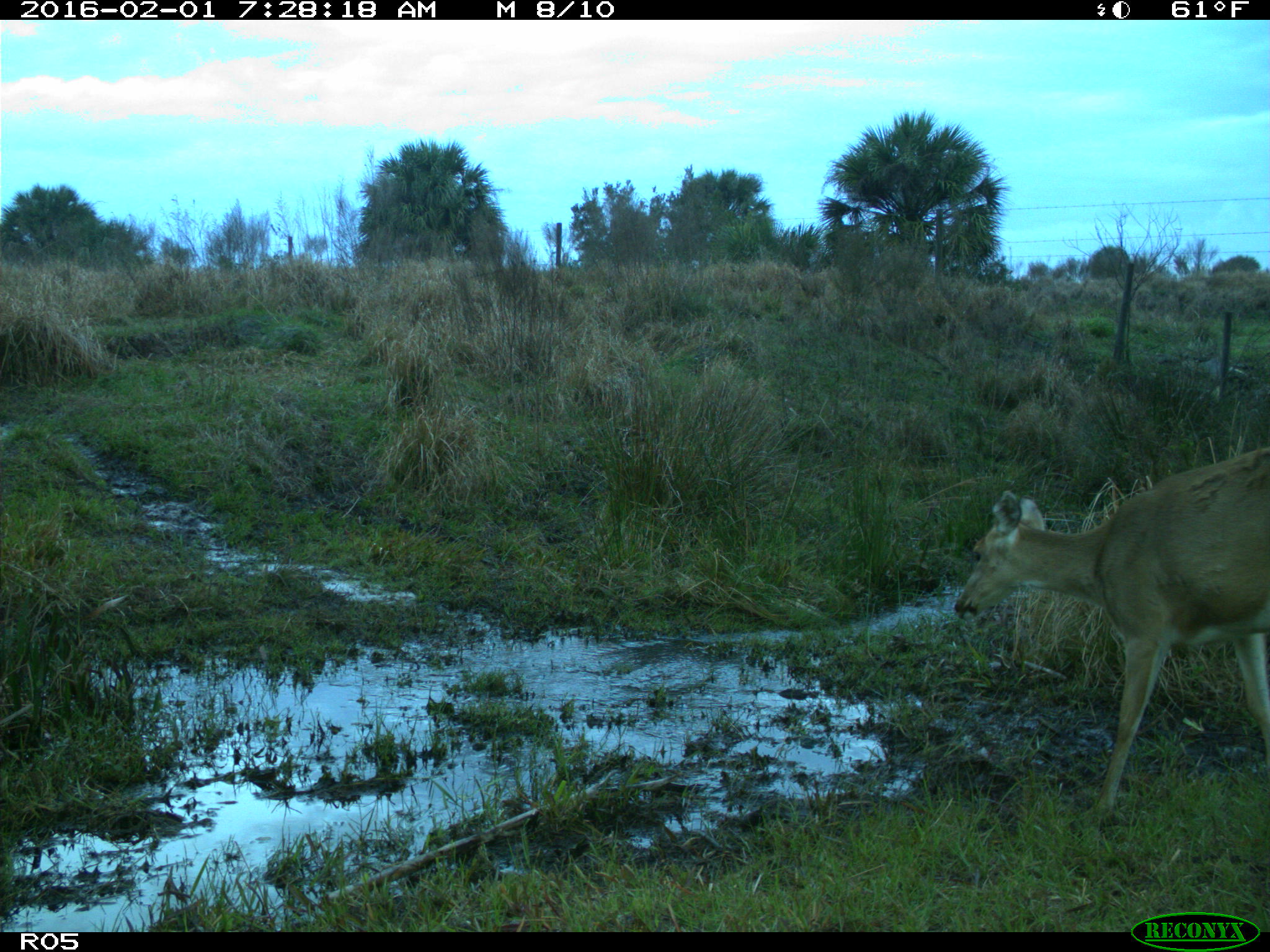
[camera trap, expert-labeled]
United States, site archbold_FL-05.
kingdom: Animalia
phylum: Chordata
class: Mammalia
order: Artiodactyla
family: Cervidae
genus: Odocoileus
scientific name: Odocoileus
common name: deer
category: unidentified deer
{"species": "unidentified deer (deer) (Odocoileus)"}